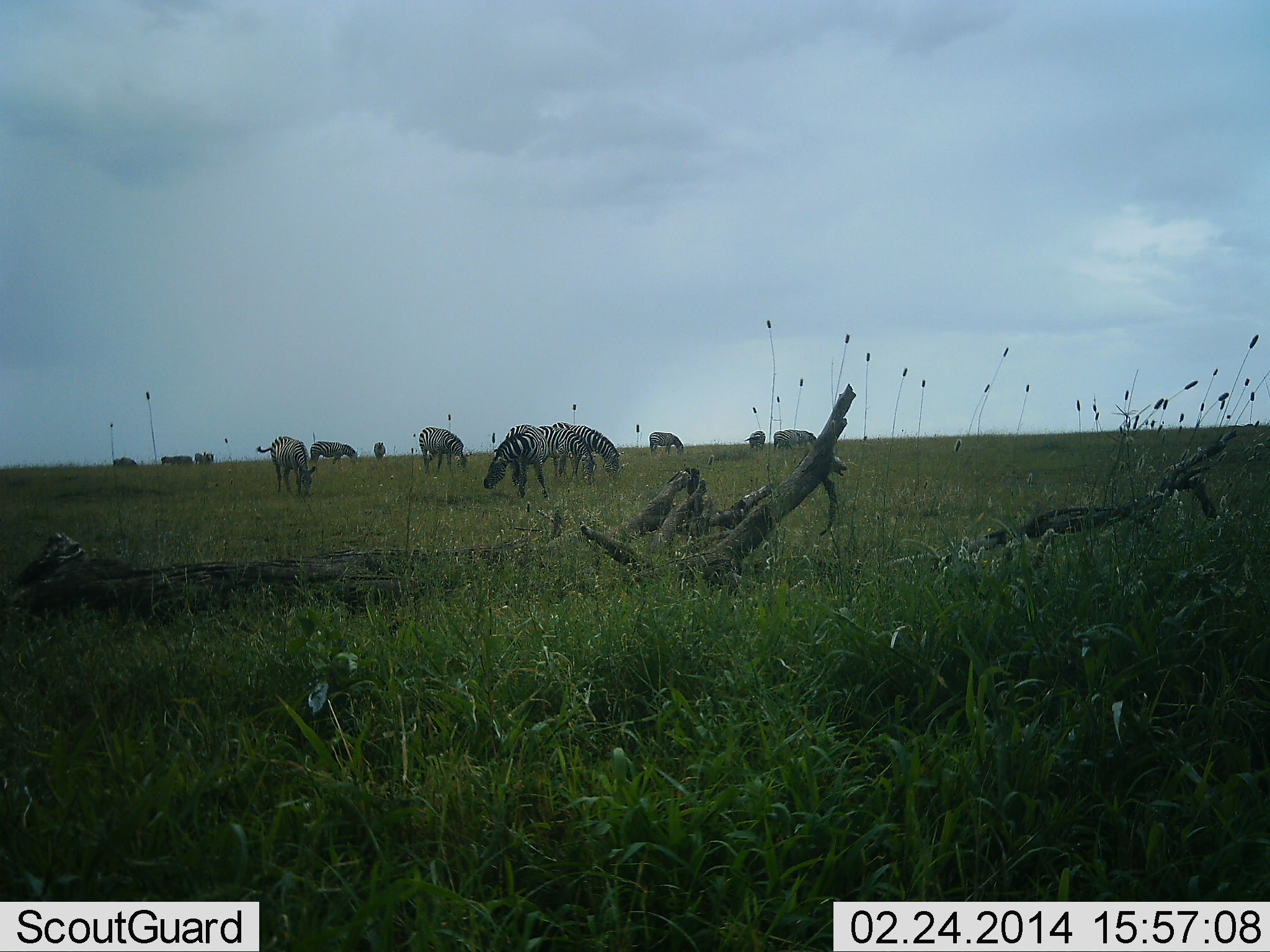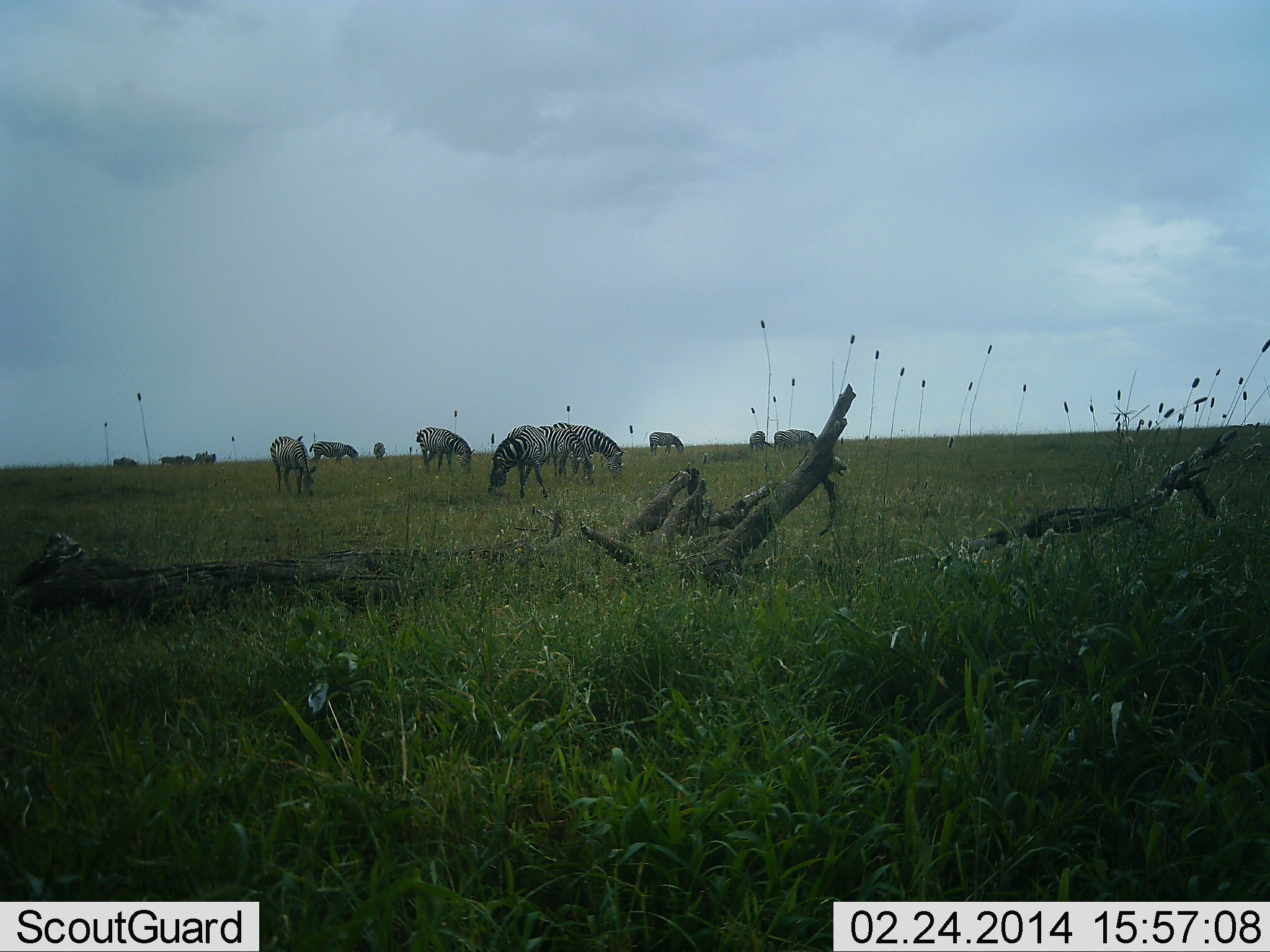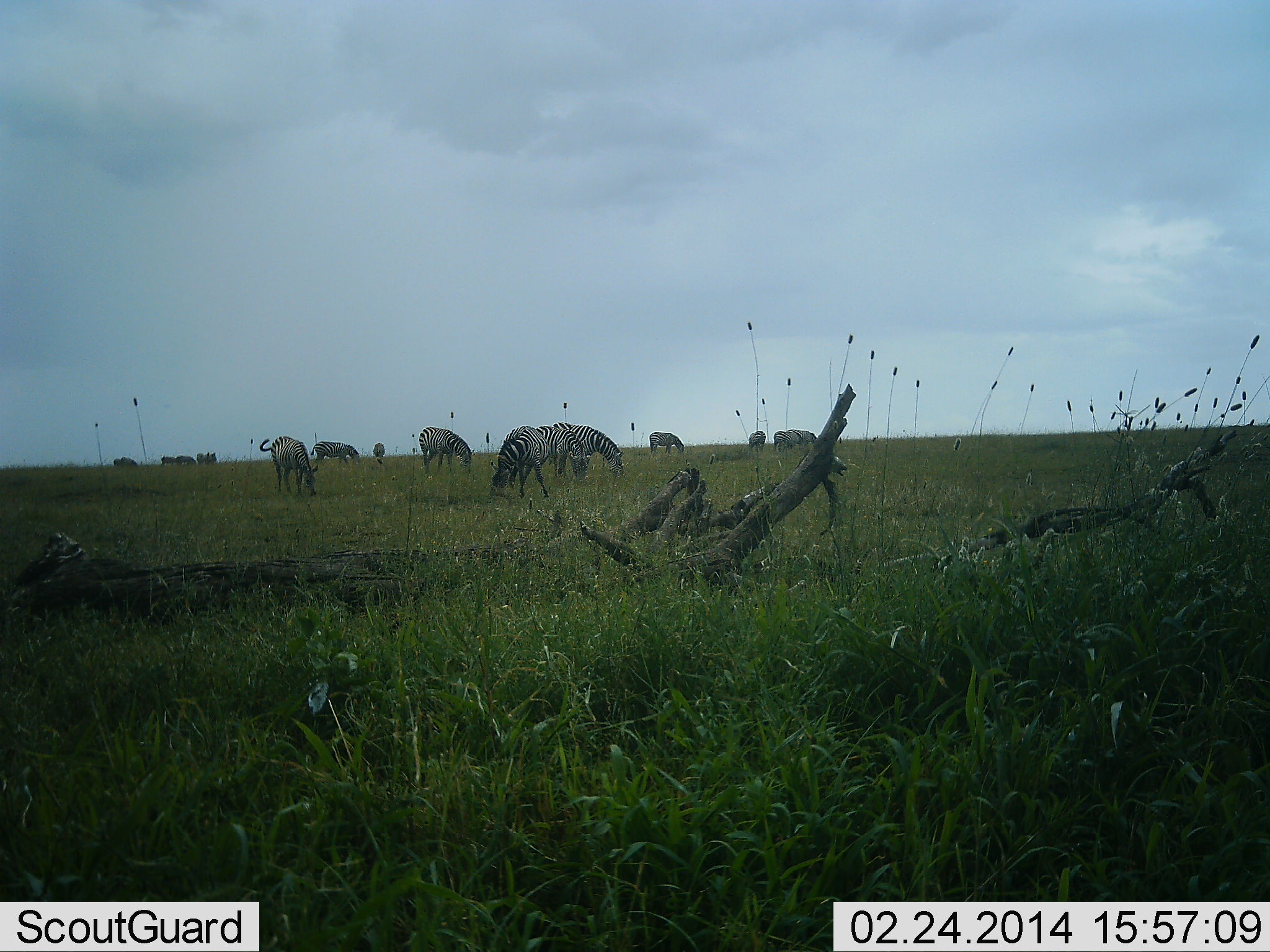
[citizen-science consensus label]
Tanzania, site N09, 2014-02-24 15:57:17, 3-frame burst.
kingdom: Animalia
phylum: Chordata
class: Mammalia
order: Perissodactyla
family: Equidae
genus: Equus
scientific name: Equus quagga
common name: plains zebra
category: zebra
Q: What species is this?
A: Zebra (plains zebra) (Equus quagga).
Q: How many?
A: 11-50.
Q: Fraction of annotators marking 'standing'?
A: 30%.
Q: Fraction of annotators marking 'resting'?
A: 0%.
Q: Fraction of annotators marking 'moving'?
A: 0%.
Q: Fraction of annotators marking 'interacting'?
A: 0%.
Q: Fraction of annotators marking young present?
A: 0%.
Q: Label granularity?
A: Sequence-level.